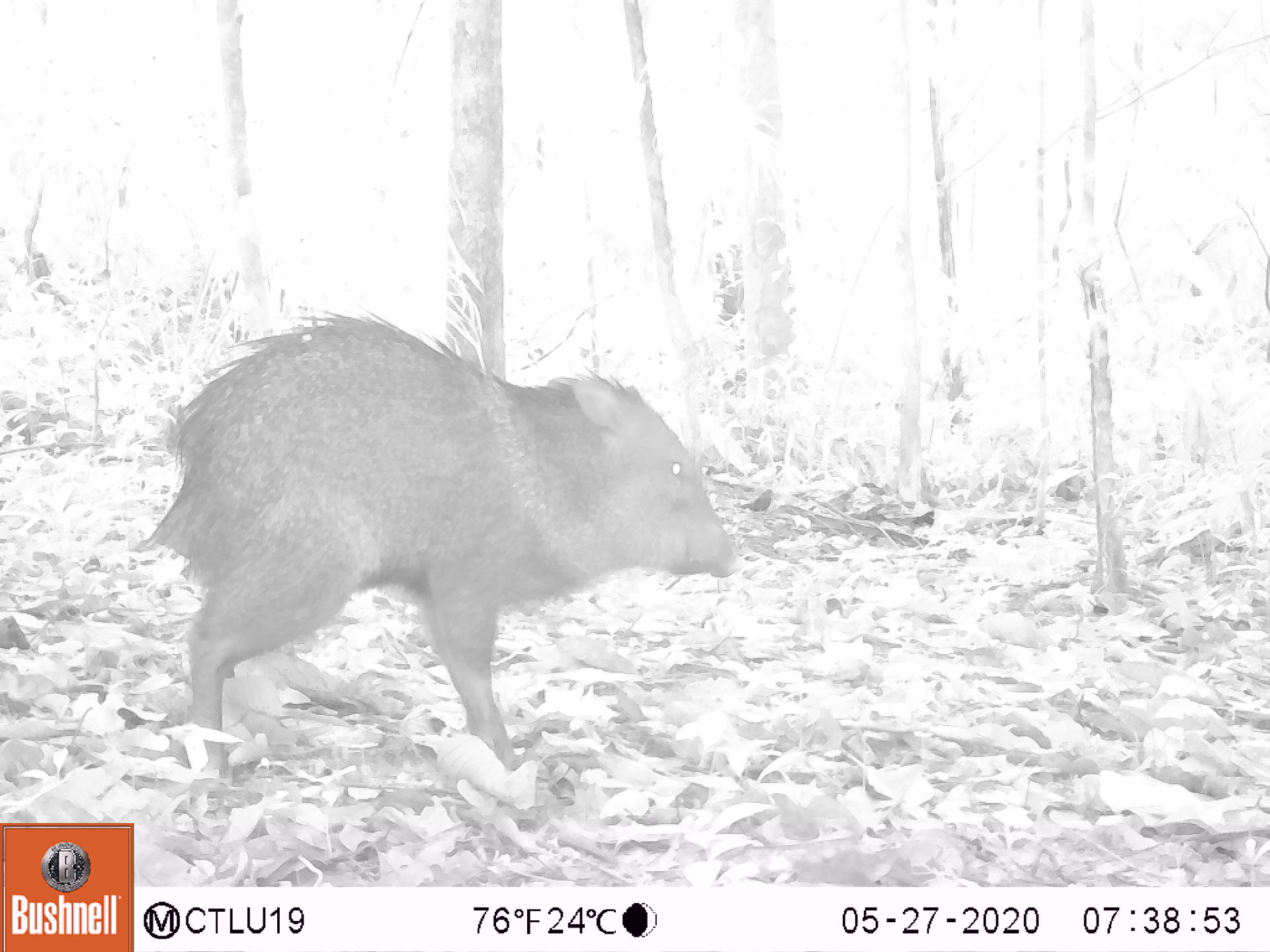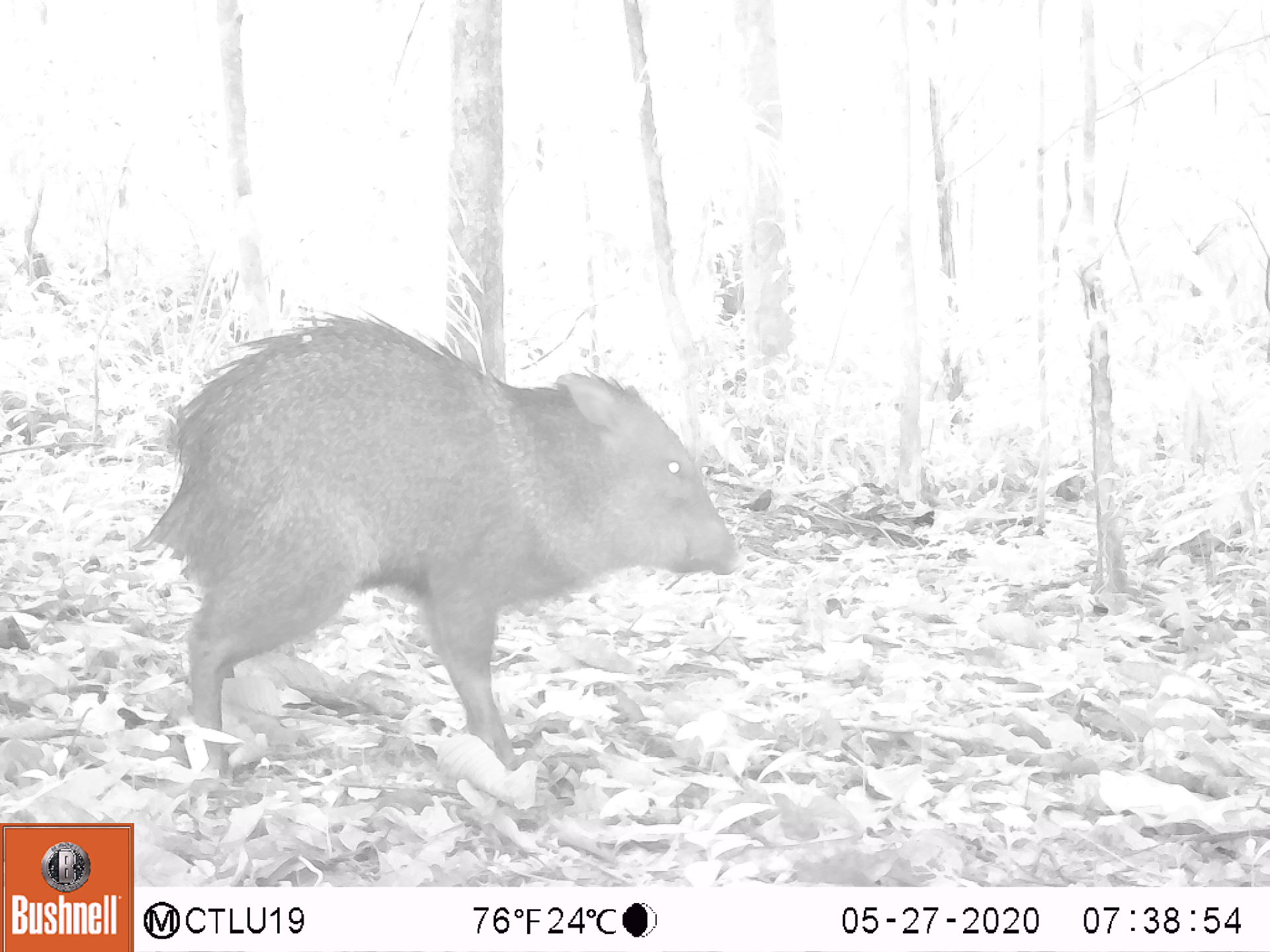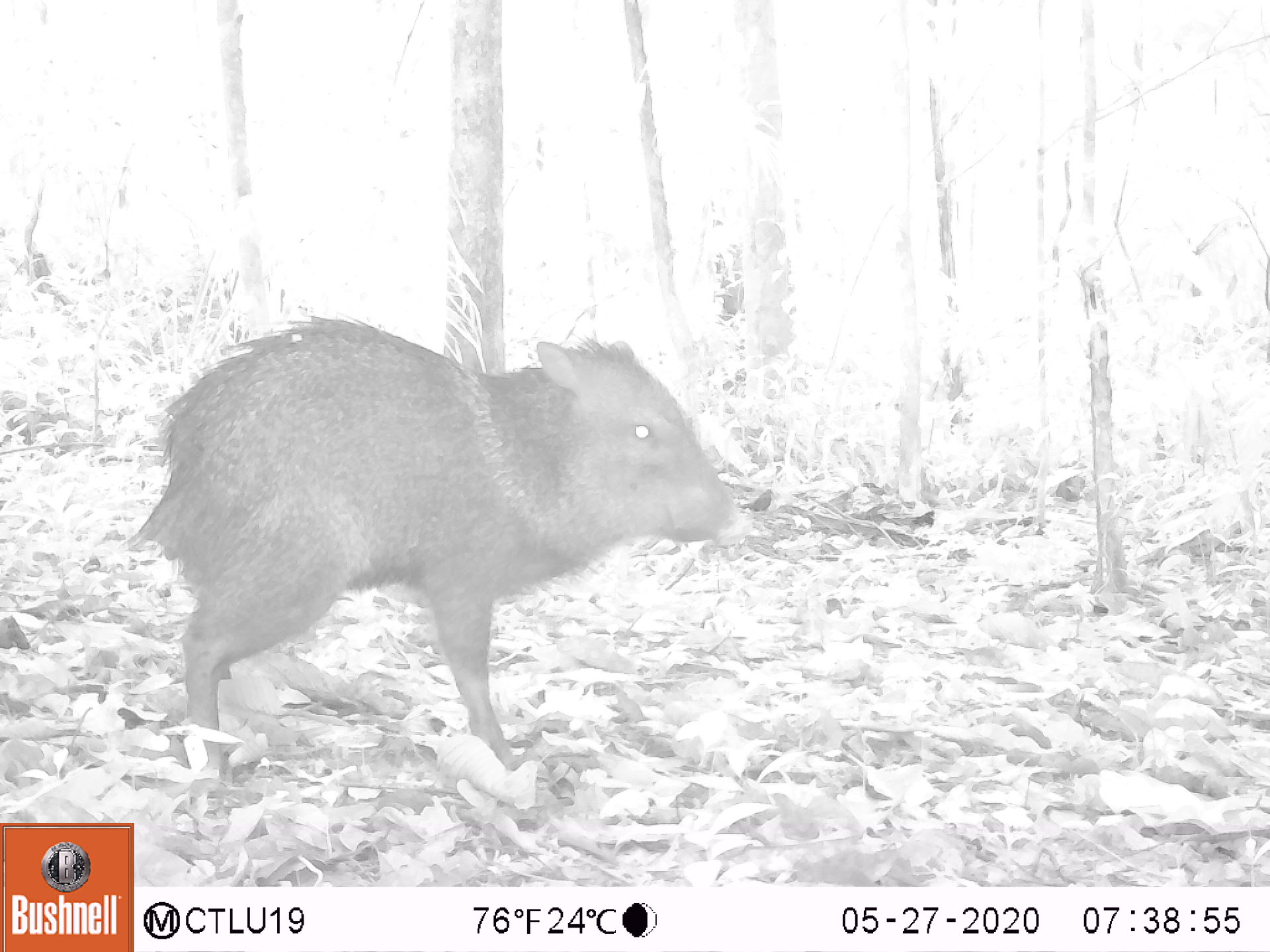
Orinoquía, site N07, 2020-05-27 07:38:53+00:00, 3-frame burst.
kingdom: Animalia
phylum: Chordata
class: Mammalia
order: Artiodactyla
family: Tayassuidae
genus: Pecari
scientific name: Pecari tajacu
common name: collared peccary